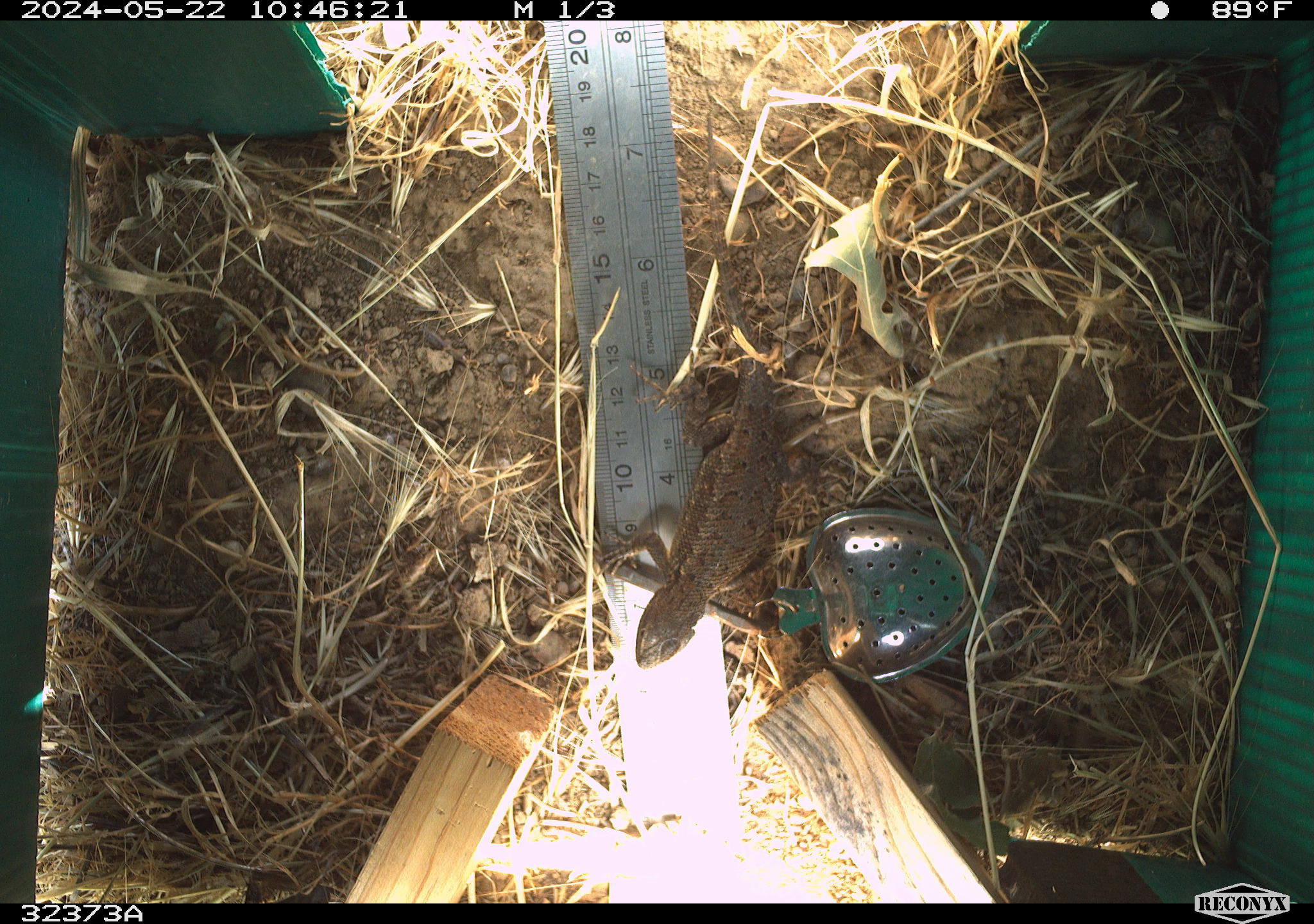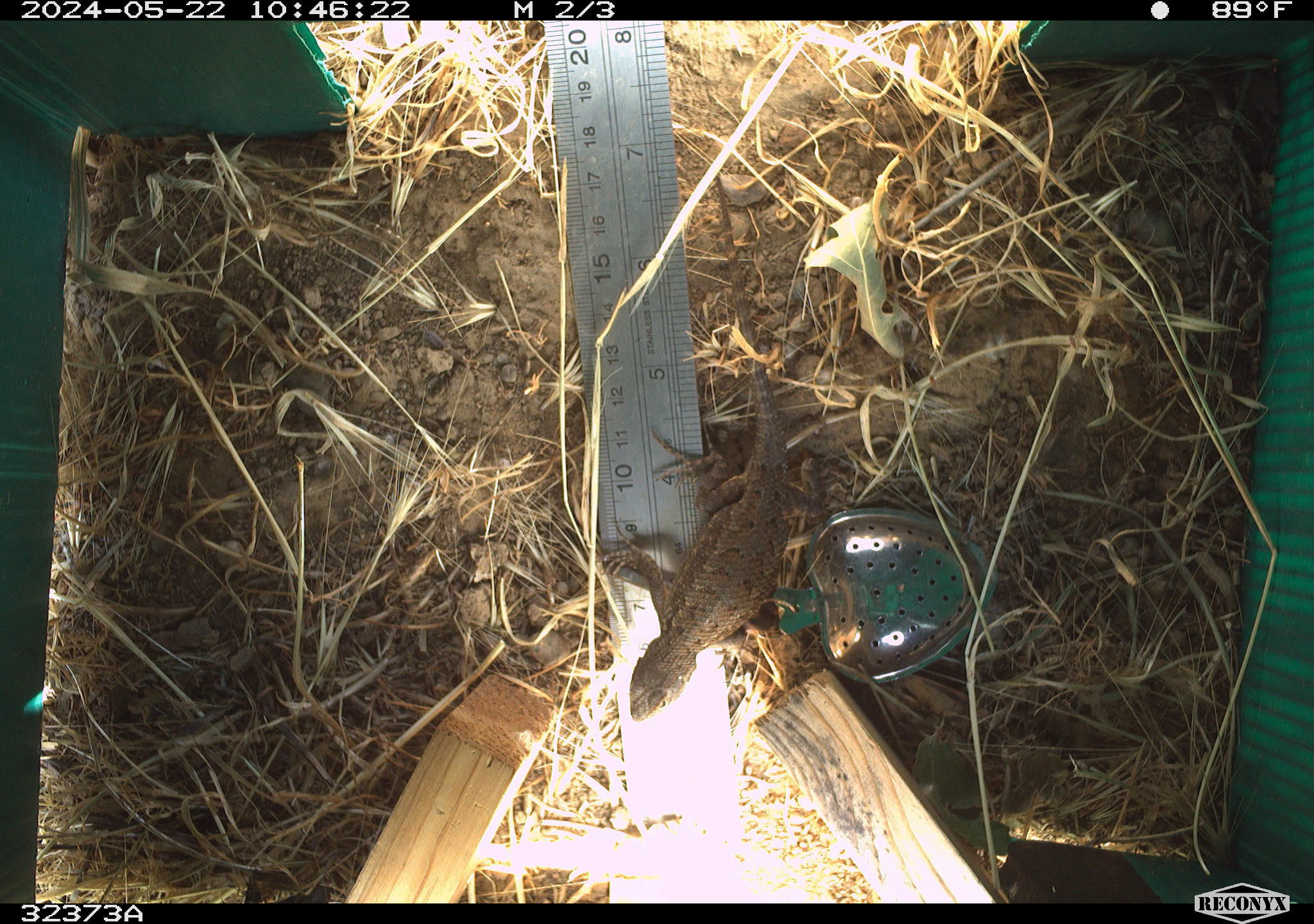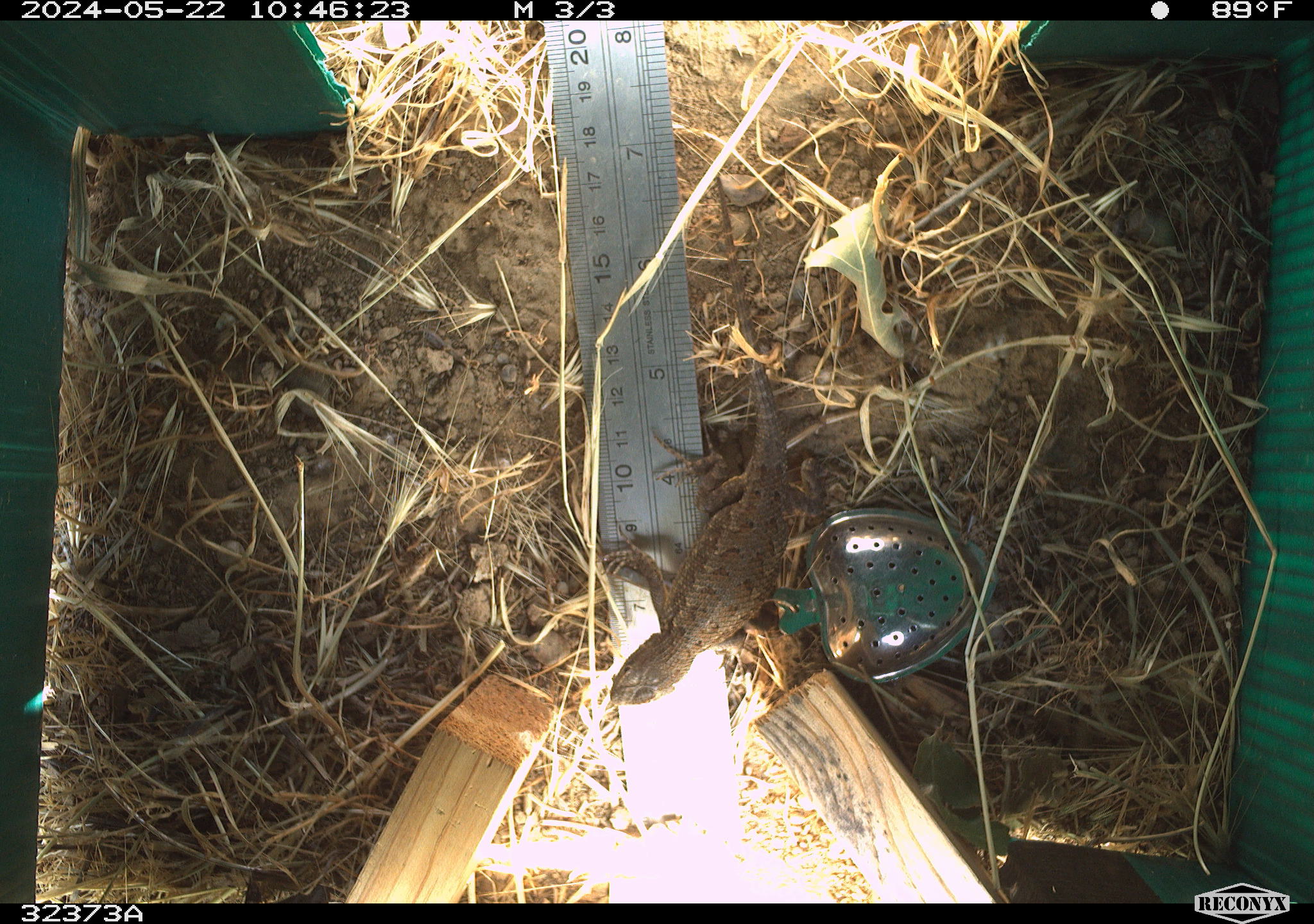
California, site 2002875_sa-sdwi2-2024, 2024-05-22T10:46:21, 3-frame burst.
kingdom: Animalia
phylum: Chordata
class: Reptilia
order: Squamata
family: Phrynosomatidae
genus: Sceloporus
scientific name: Sceloporus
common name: spiny lizards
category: sceloporus species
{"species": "sceloporus species (spiny lizards) (Sceloporus)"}